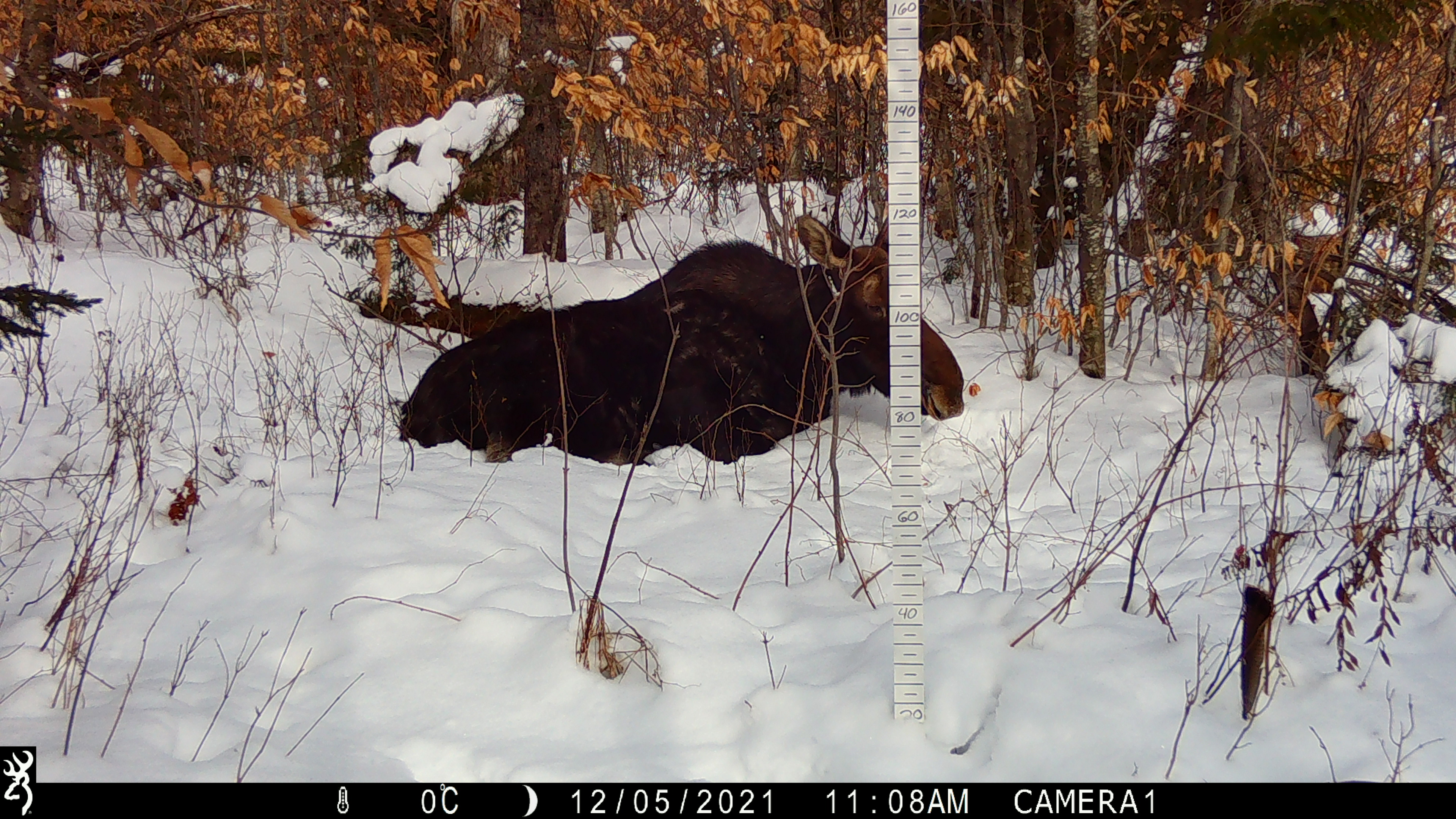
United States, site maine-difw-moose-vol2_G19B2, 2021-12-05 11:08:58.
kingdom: Animalia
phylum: Chordata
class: Mammalia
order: Artiodactyla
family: Cervidae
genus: Alces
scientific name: Alces alces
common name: moose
Moose (Alces alces).